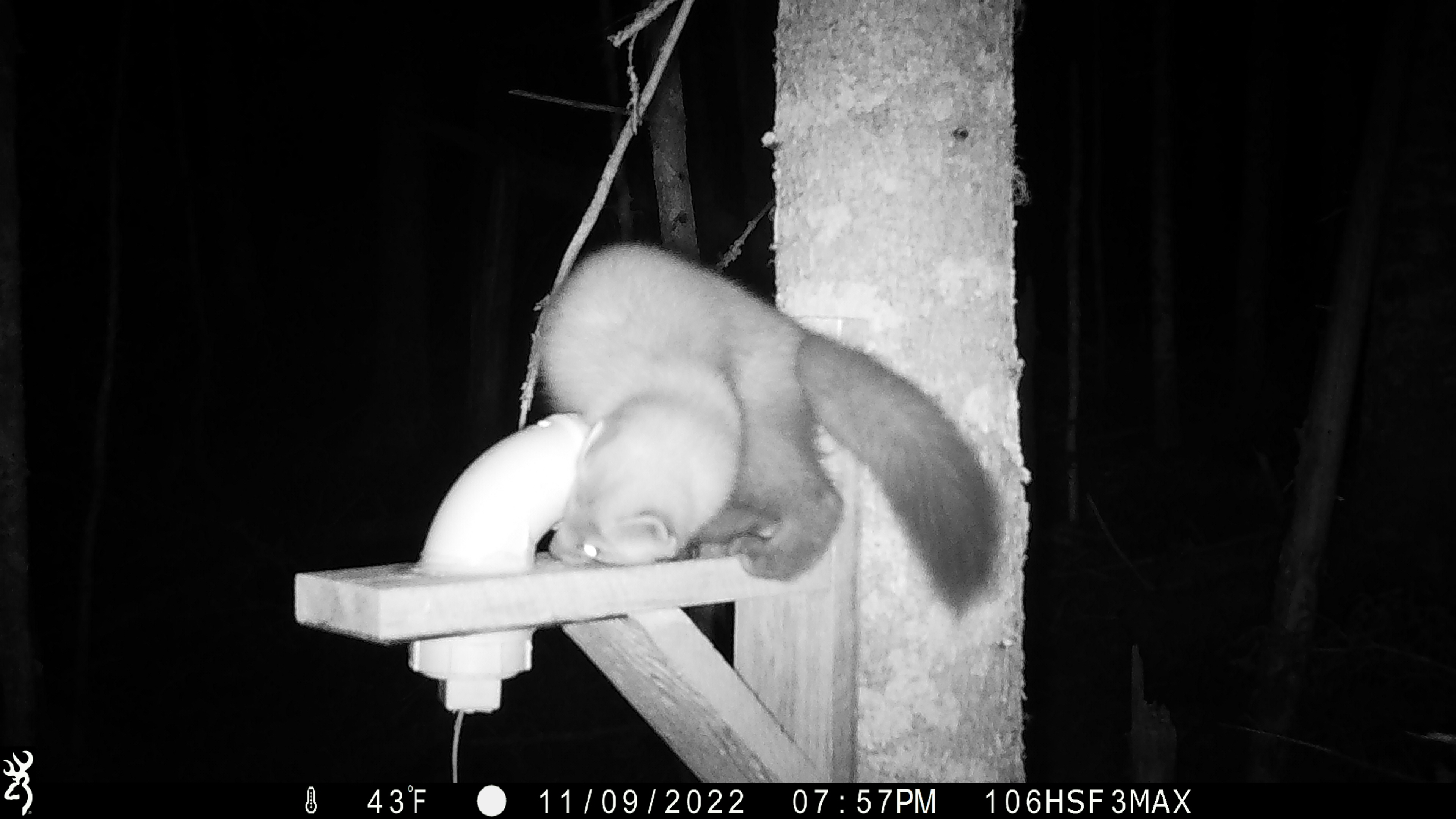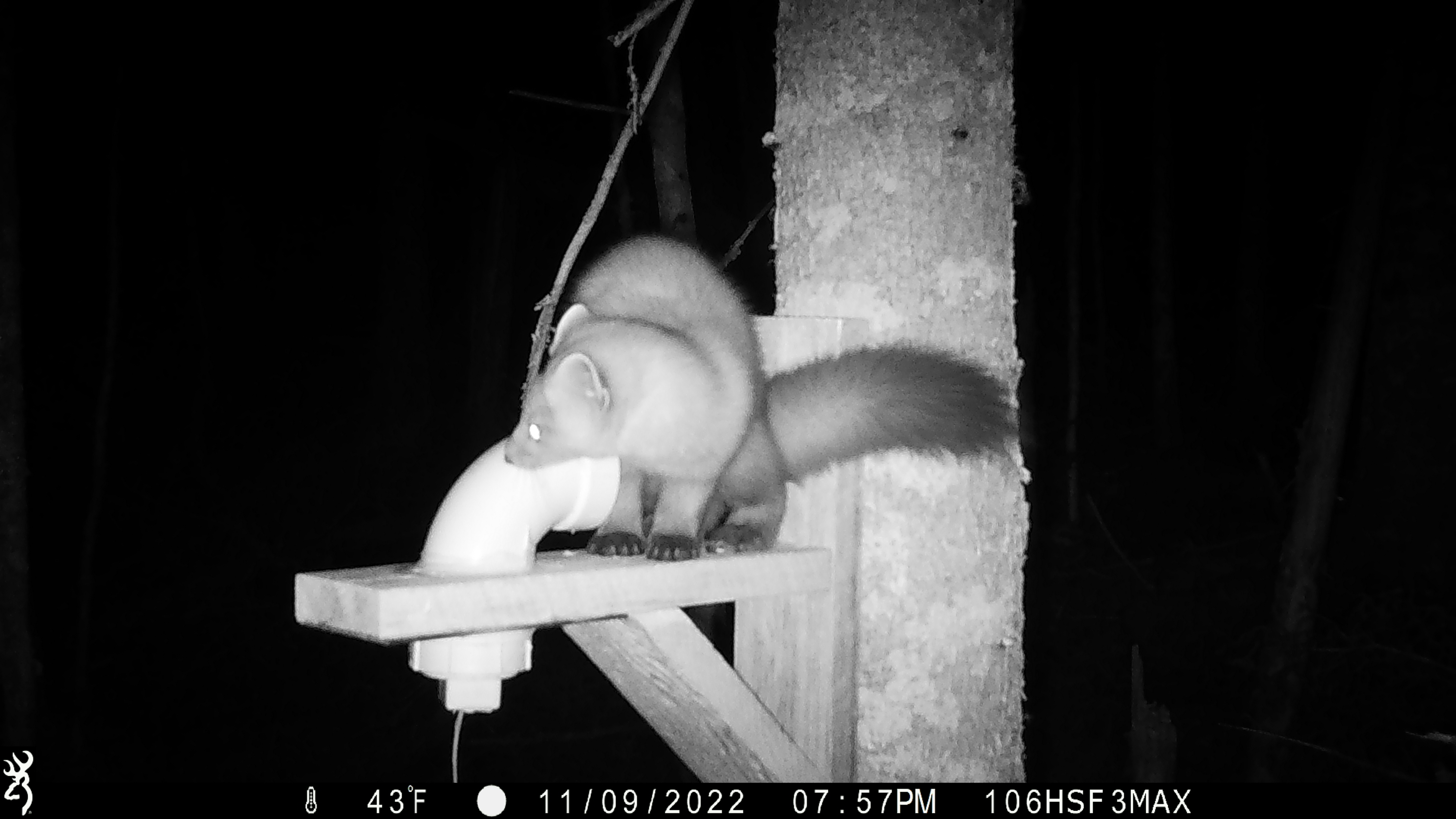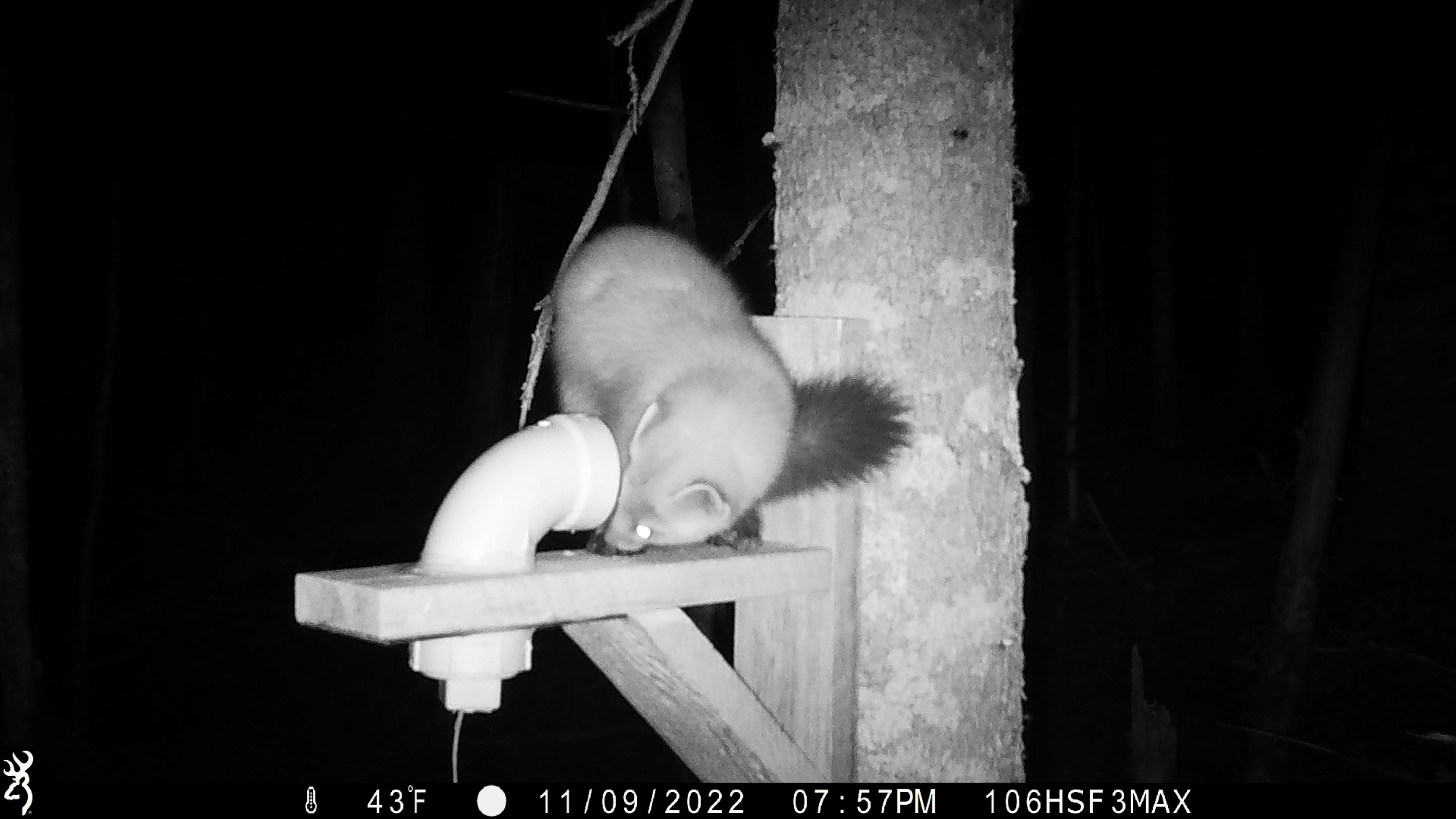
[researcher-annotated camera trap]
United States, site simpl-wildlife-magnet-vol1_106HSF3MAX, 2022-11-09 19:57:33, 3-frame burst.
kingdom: Animalia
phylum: Chordata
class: Mammalia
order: Carnivora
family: Mustelidae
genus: Martes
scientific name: Martes americana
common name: american marten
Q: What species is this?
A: American marten (Martes americana).